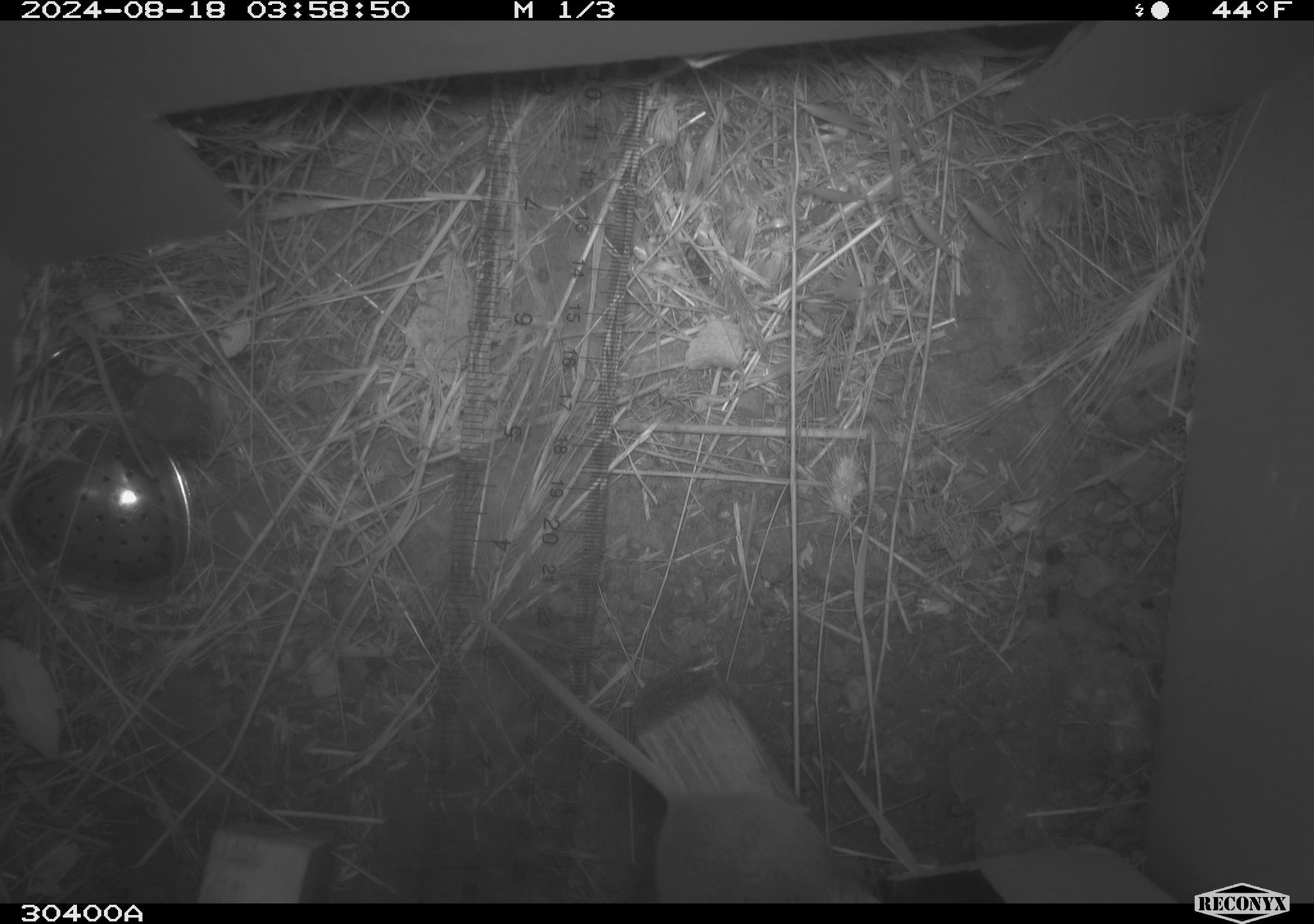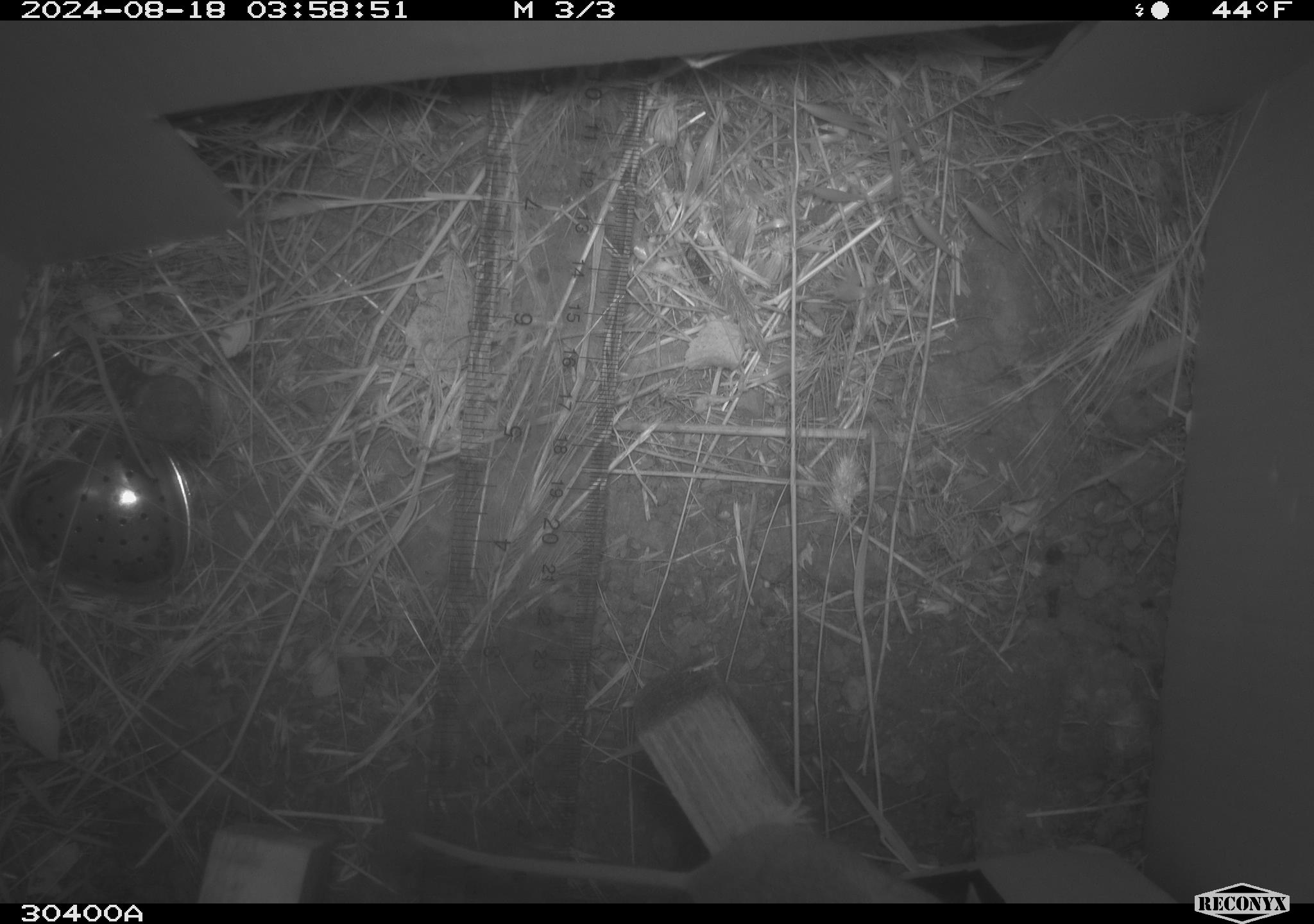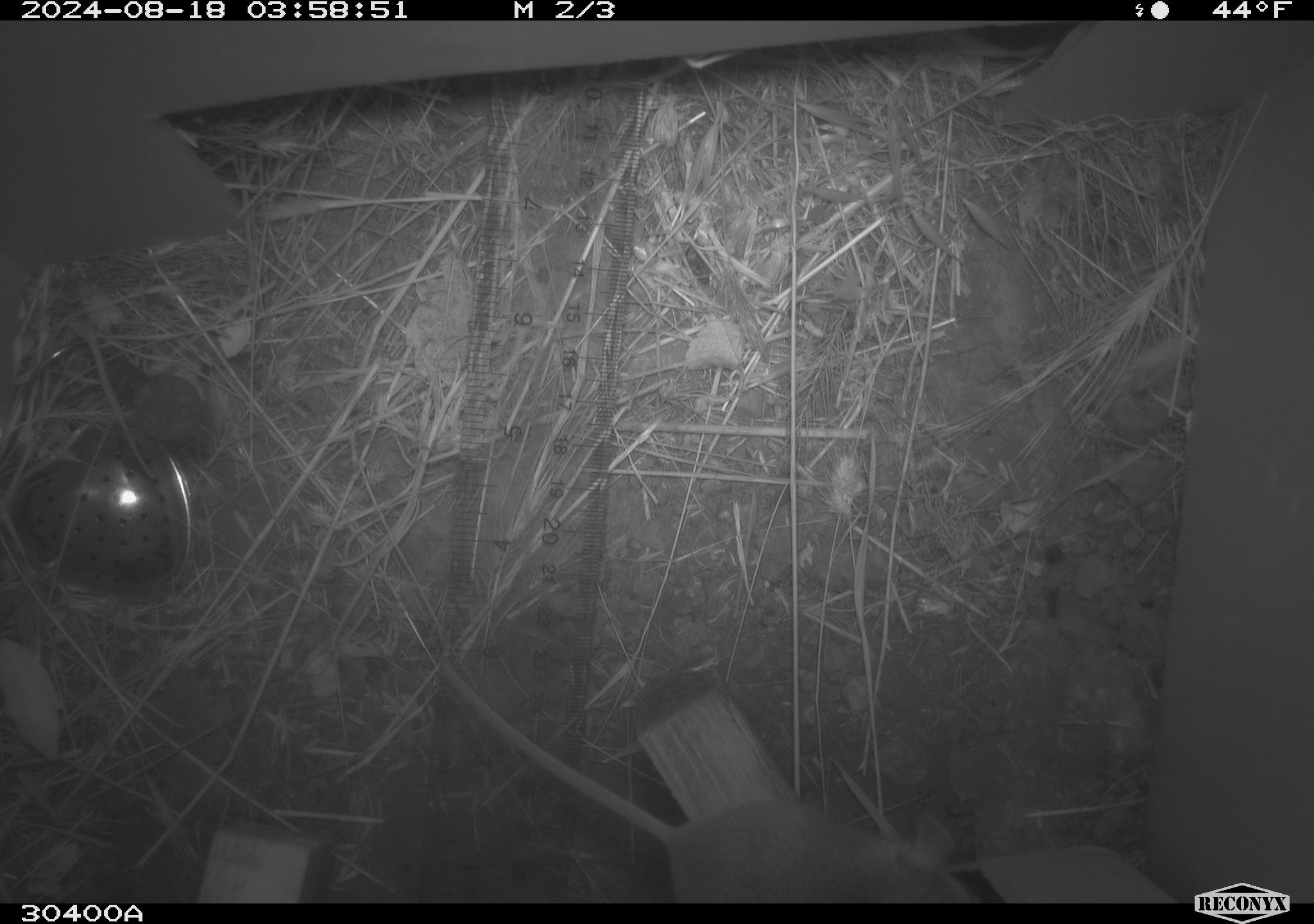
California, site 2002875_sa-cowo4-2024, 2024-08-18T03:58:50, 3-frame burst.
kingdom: Animalia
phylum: Chordata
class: Mammalia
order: Rodentia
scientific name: Rodentia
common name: mouse species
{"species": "mouse species (Rodentia)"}